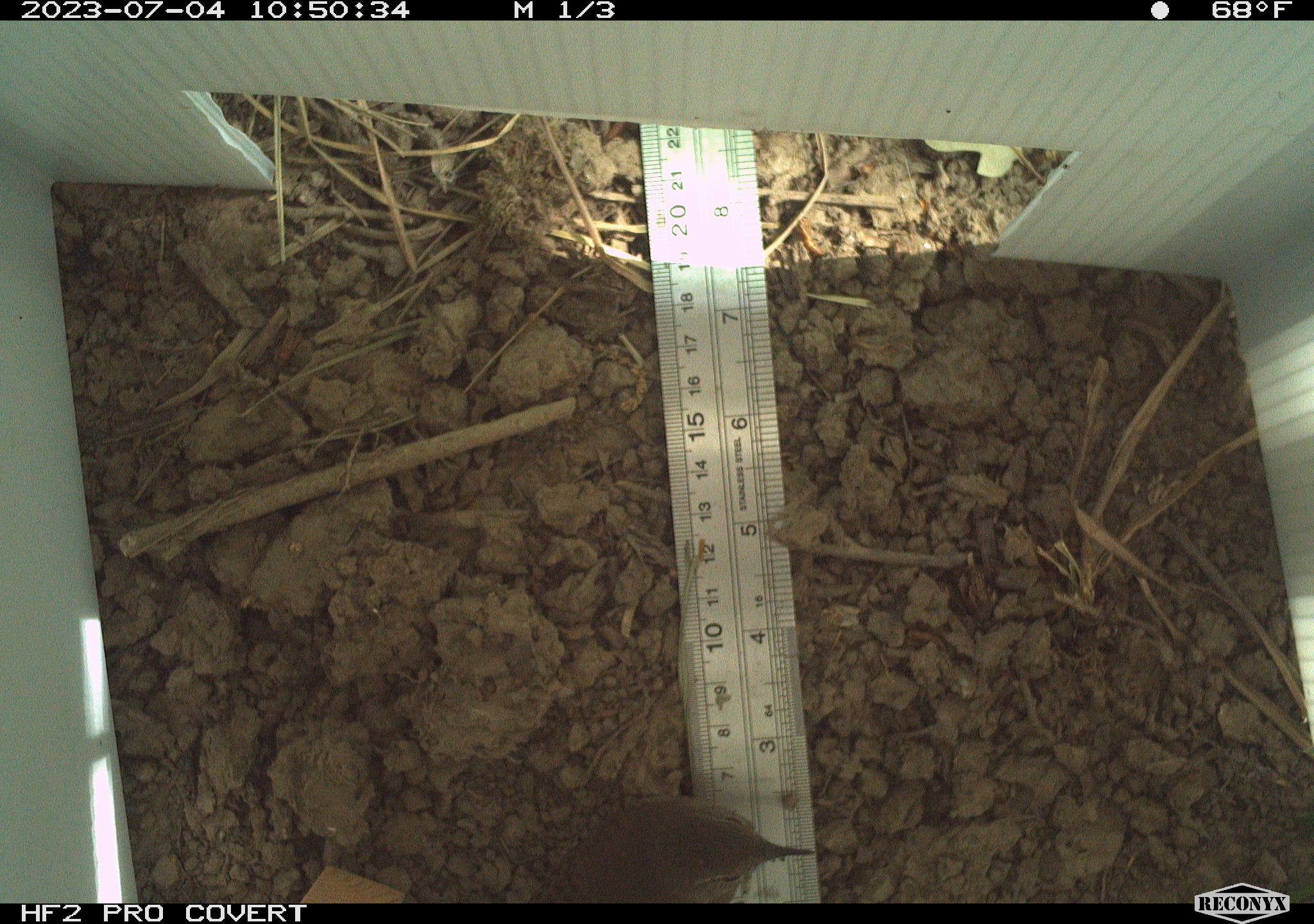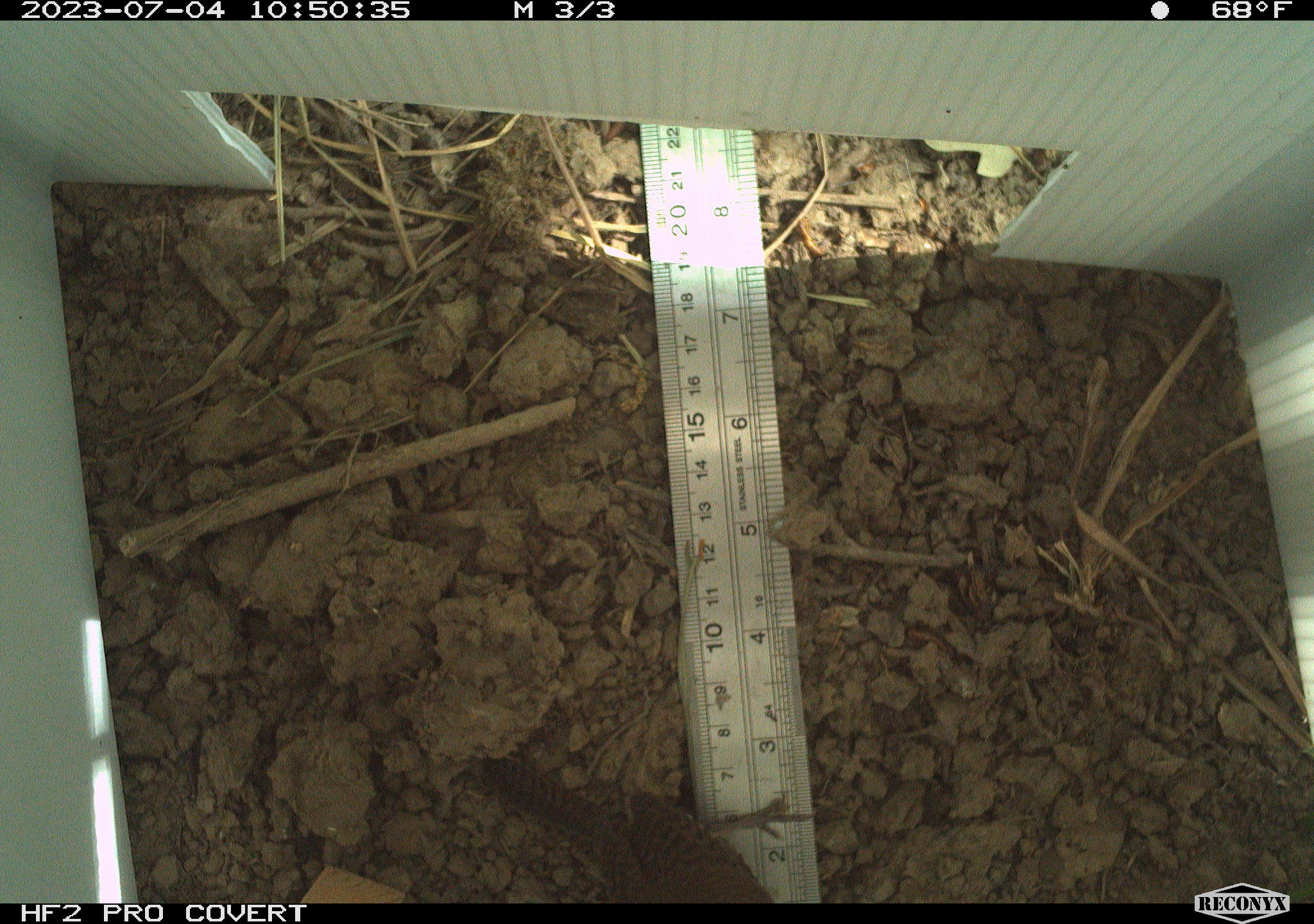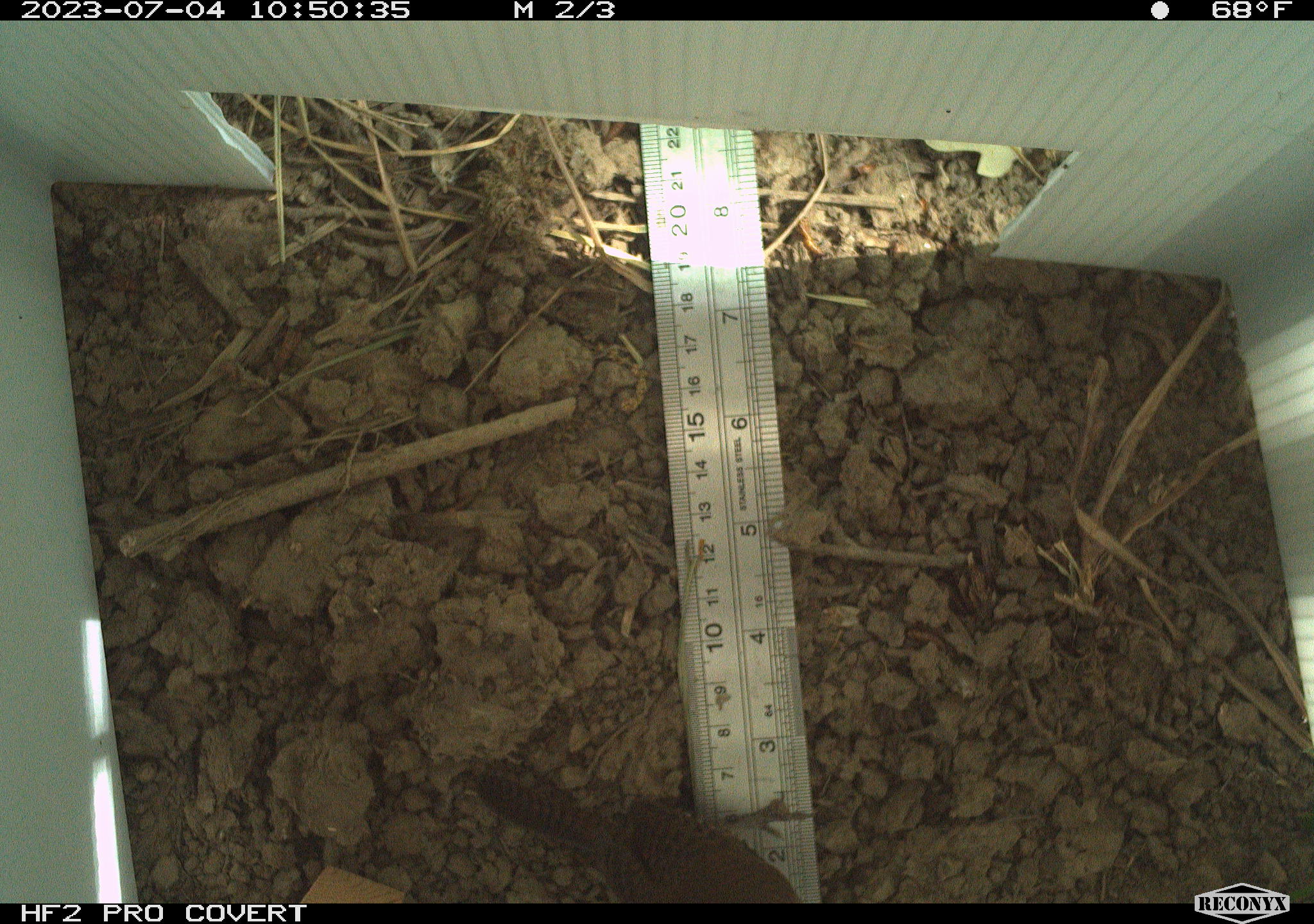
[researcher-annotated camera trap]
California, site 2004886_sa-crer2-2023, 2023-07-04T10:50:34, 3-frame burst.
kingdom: Animalia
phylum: Chordata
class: Aves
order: Passeriformes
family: Troglodytidae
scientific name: Troglodytidae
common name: wren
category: troglodytidae family